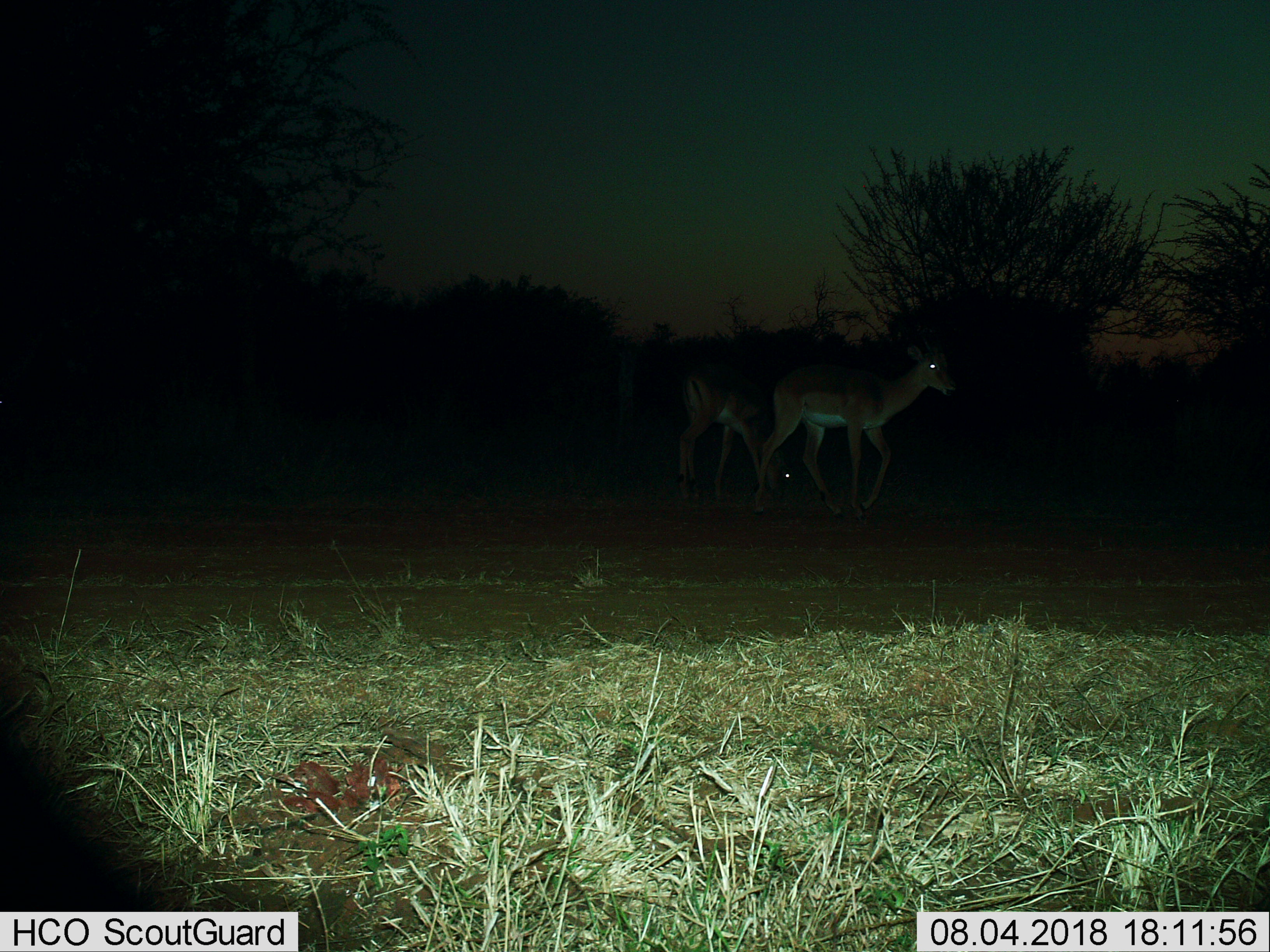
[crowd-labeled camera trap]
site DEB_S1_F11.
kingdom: Animalia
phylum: Chordata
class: Mammalia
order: Artiodactyla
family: Bovidae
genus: Aepyceros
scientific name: Aepyceros melampus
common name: impala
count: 2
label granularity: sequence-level